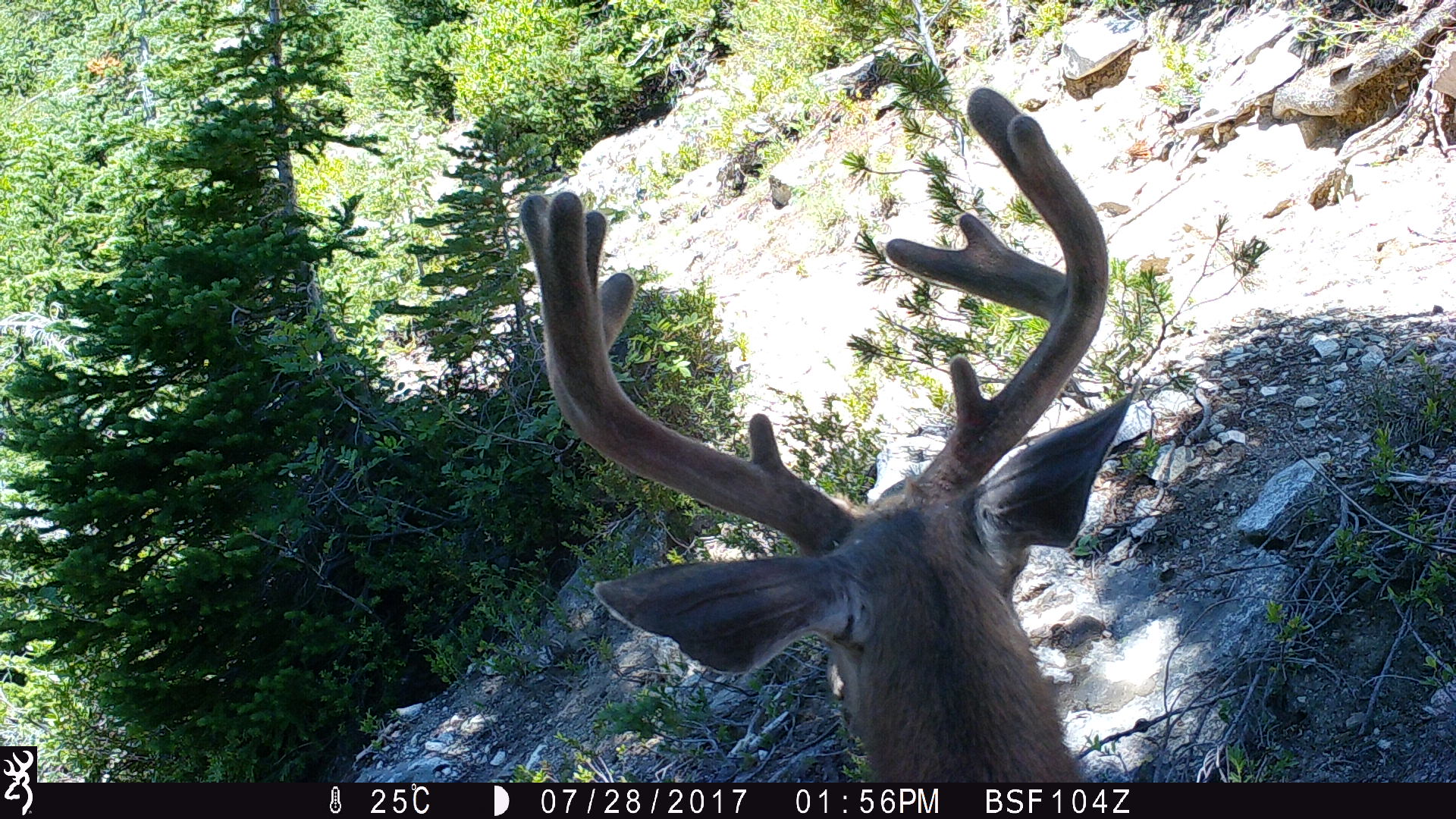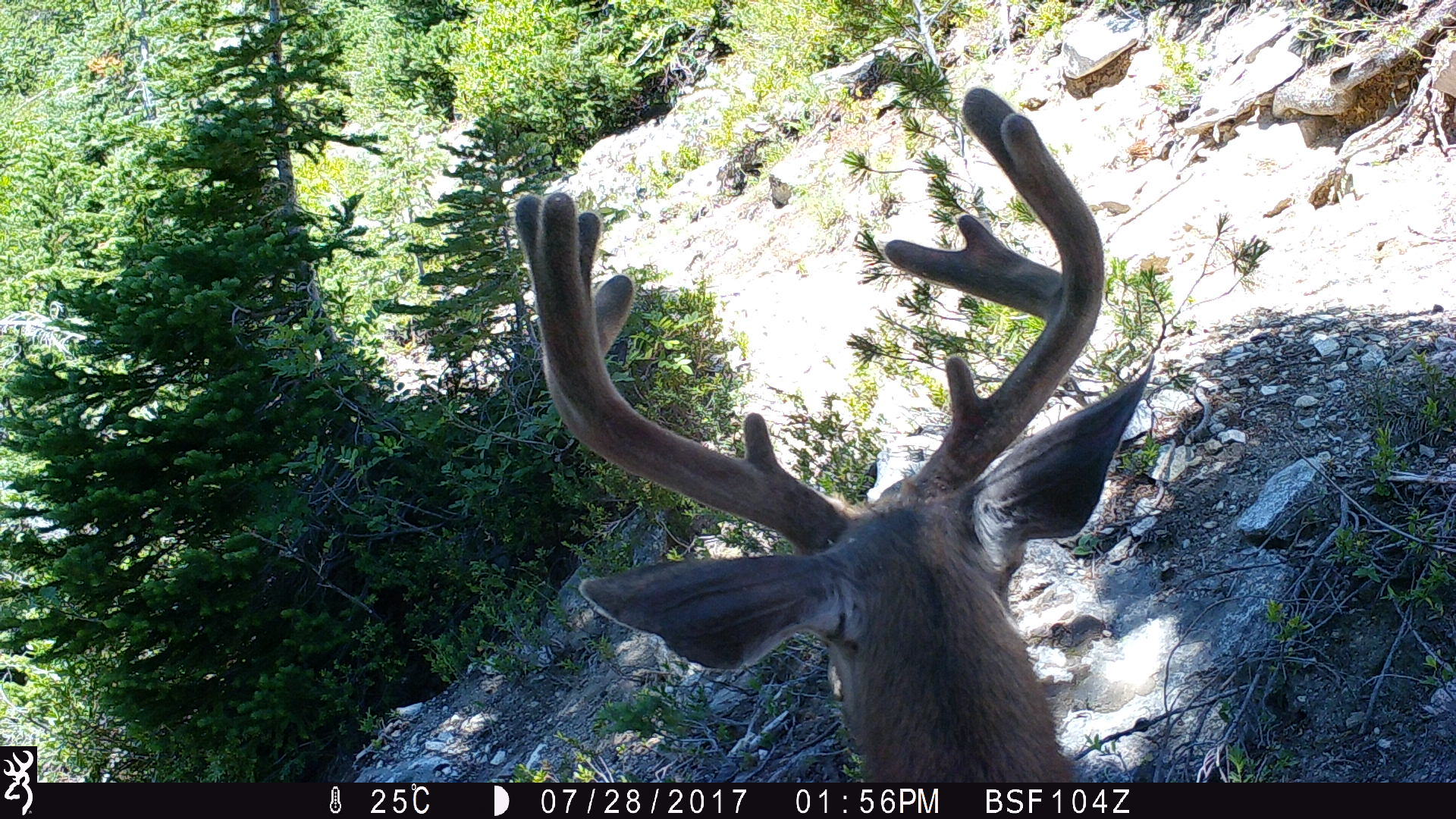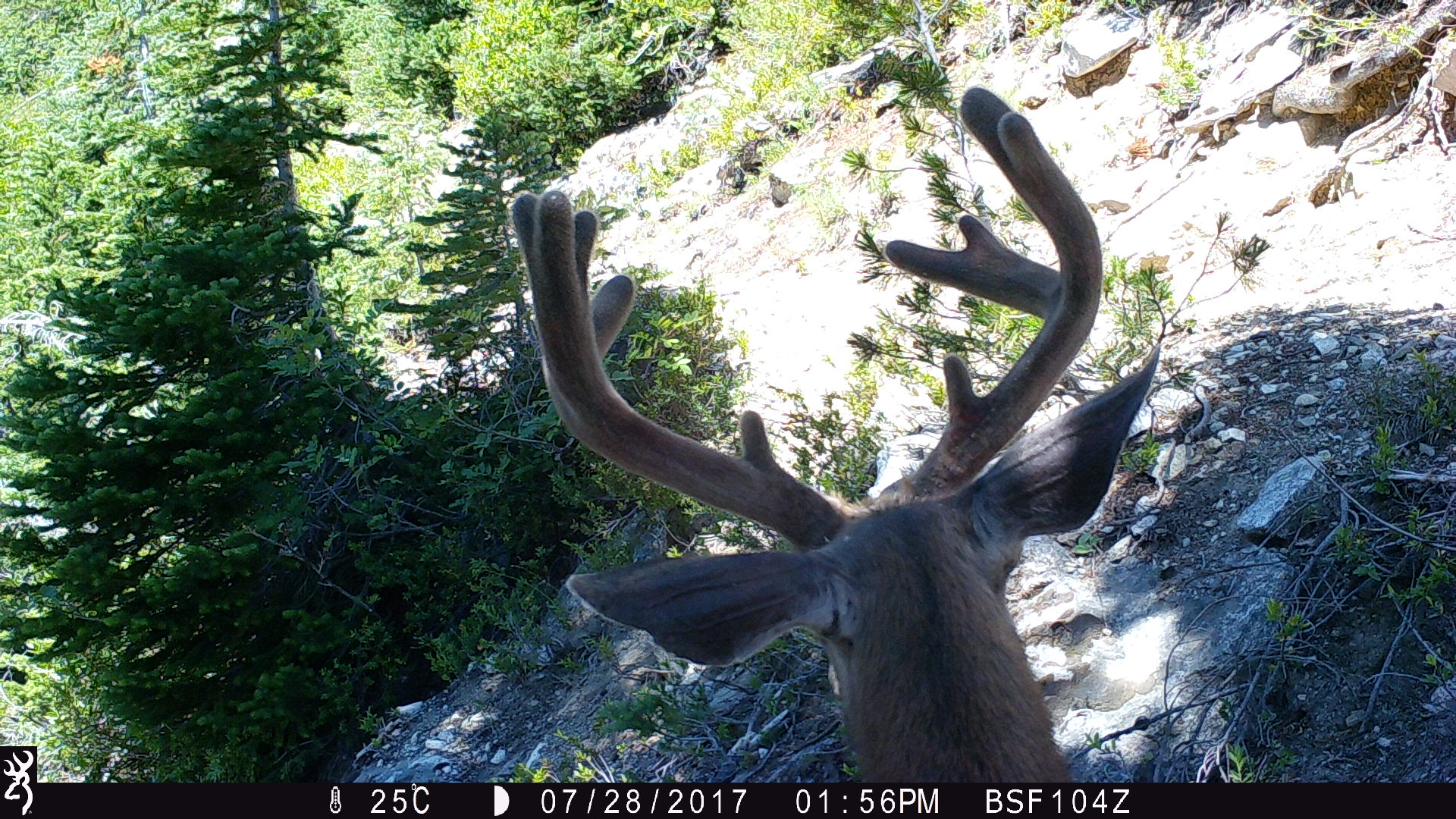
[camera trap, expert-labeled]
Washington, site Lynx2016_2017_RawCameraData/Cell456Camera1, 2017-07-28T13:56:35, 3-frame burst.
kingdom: Animalia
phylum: Chordata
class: Mammalia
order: Artiodactyla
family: Cervidae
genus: Odocoileus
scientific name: Odocoileus hemionus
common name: mule deer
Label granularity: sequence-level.